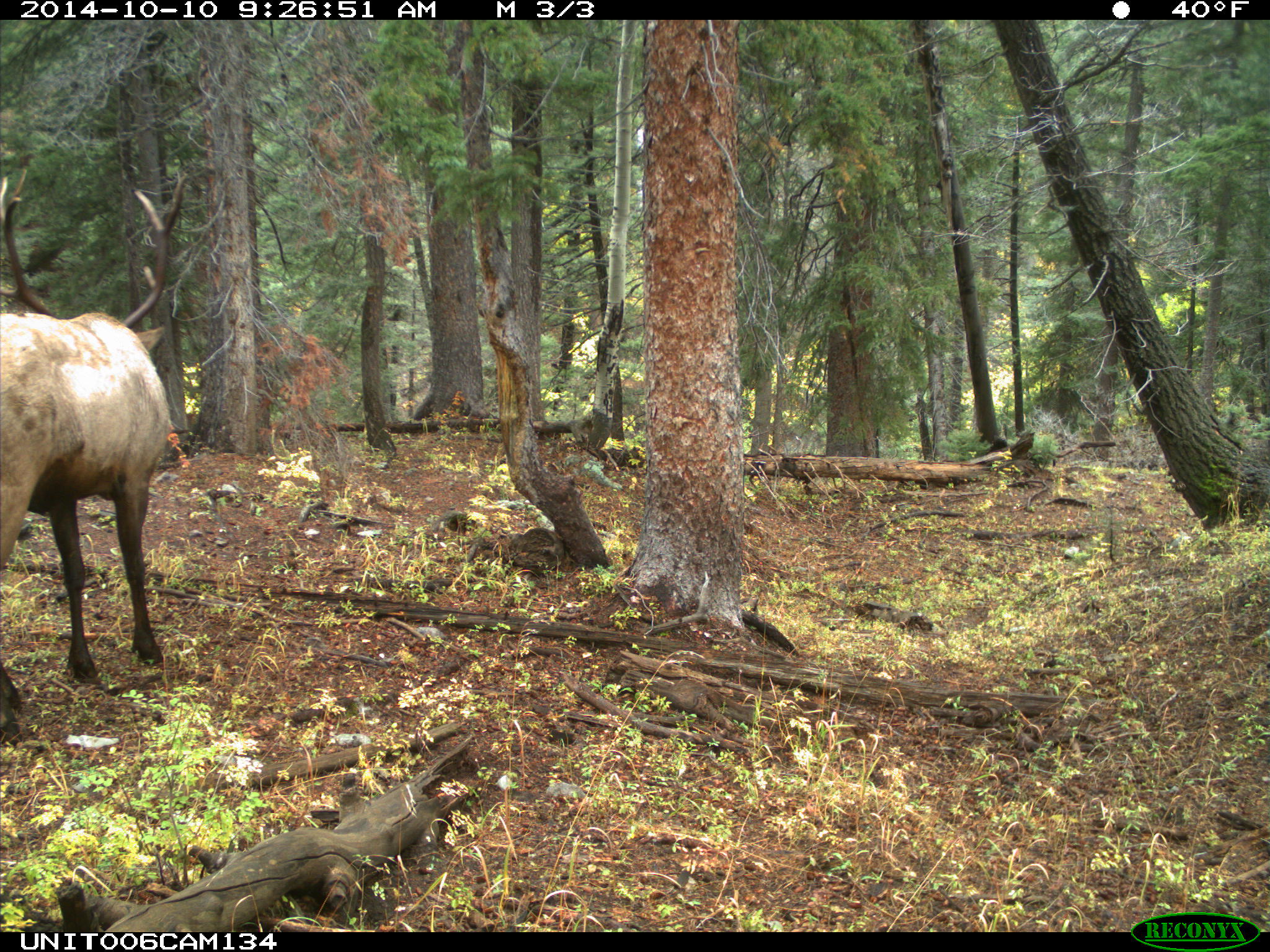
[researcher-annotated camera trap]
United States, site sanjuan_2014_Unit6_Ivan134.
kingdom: Animalia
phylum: Chordata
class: Mammalia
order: Artiodactyla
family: Cervidae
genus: Cervus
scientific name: Cervus elaphus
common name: red deer